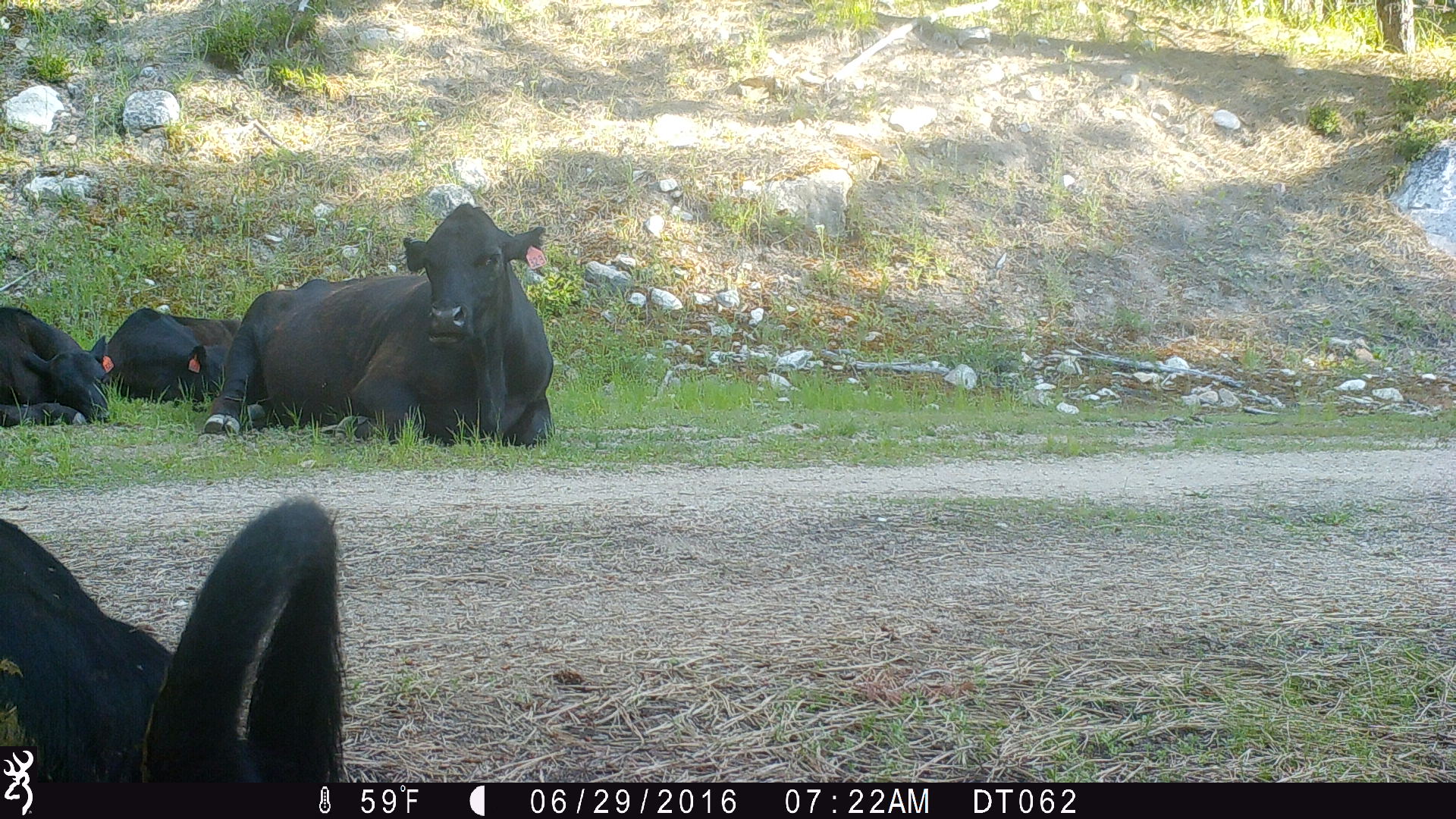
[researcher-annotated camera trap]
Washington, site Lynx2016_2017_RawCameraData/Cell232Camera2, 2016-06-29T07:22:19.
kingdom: Animalia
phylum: Chordata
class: Mammalia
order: Artiodactyla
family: Bovidae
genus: Bos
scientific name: Bos taurus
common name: domestic cattle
Domestic cattle (Bos taurus). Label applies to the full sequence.